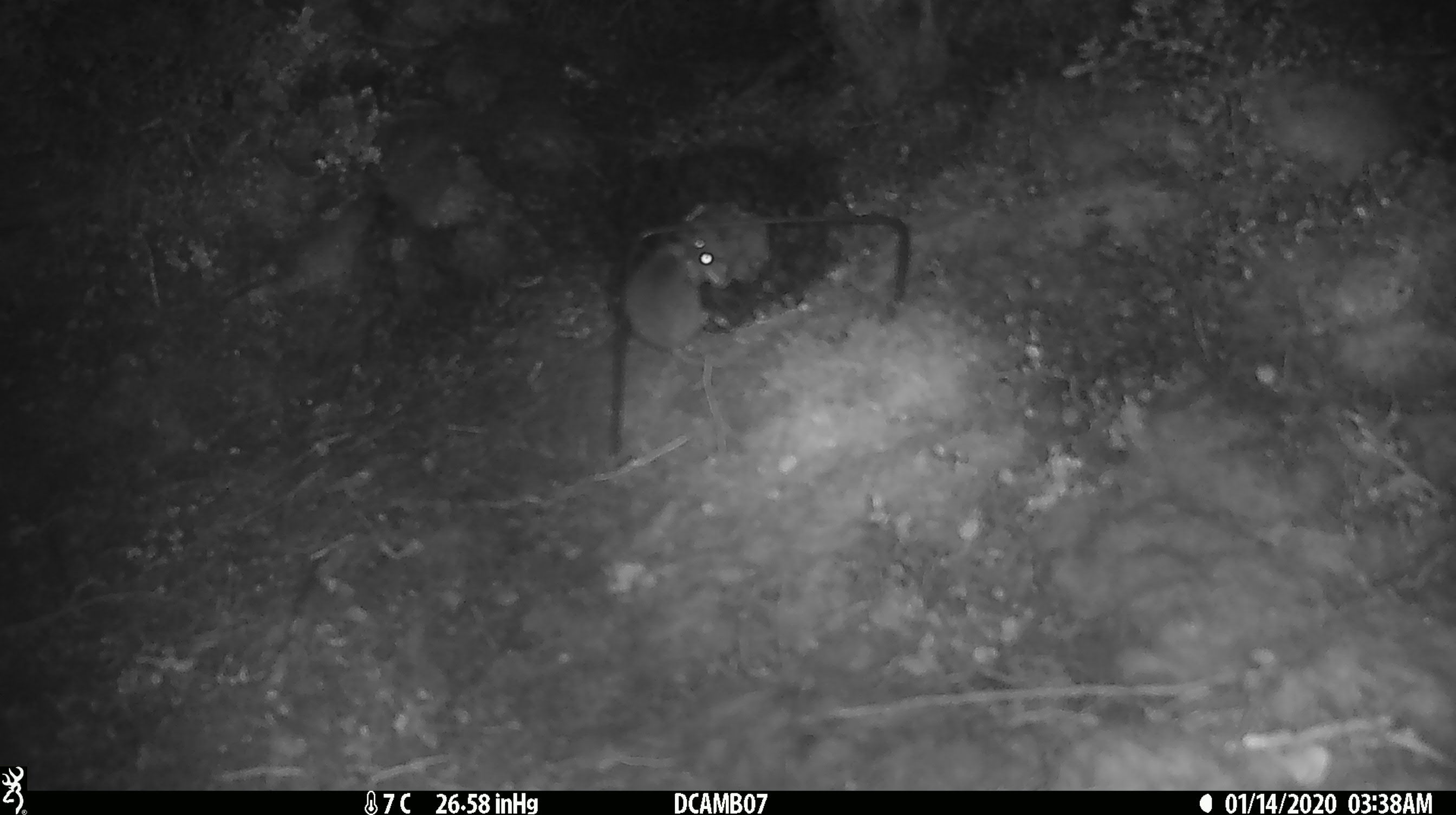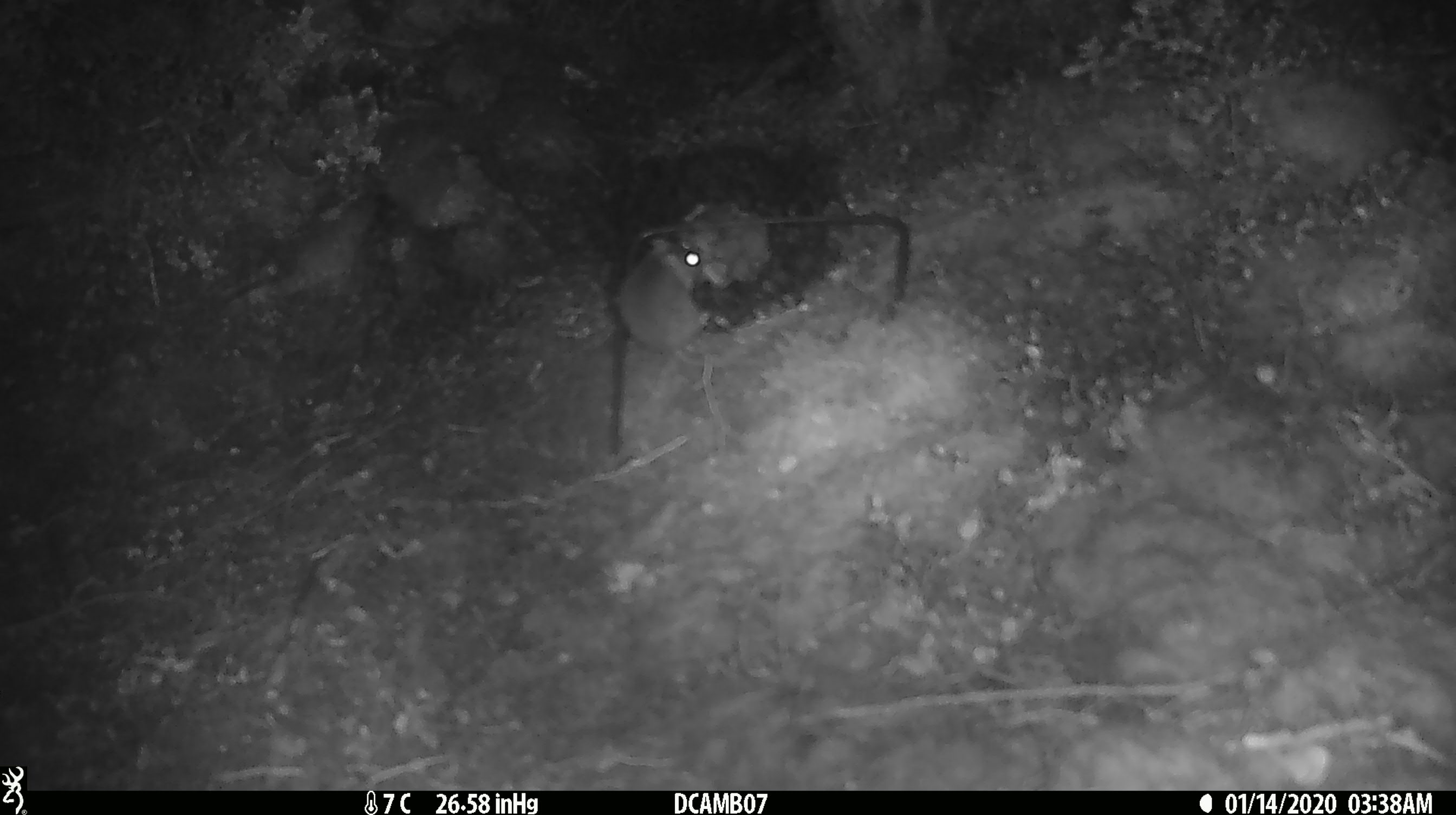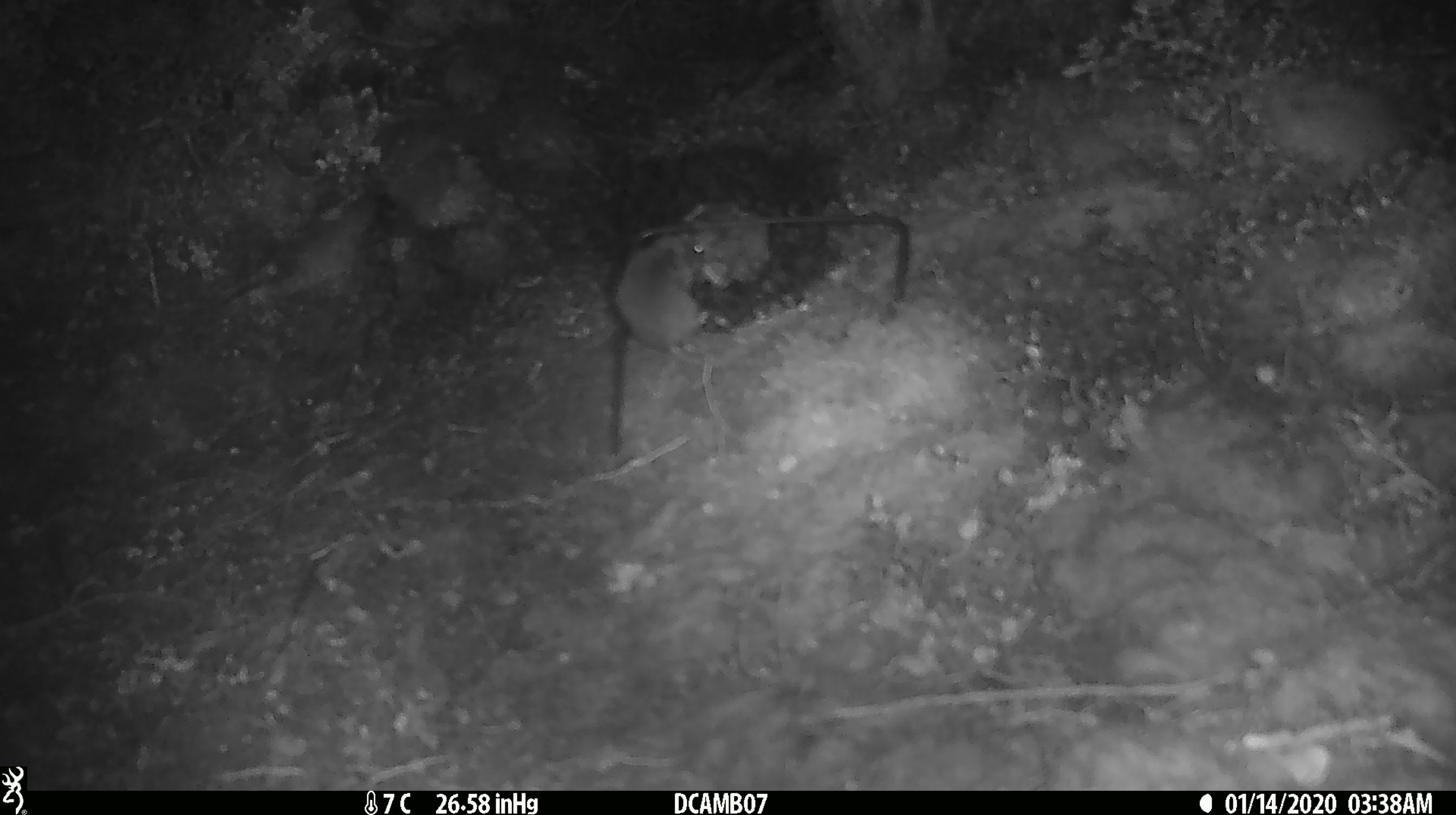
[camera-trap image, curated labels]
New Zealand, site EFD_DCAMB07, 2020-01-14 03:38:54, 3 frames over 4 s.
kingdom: Animalia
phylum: Chordata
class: Mammalia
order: Rodentia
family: Muridae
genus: Mus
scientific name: Mus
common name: mouse